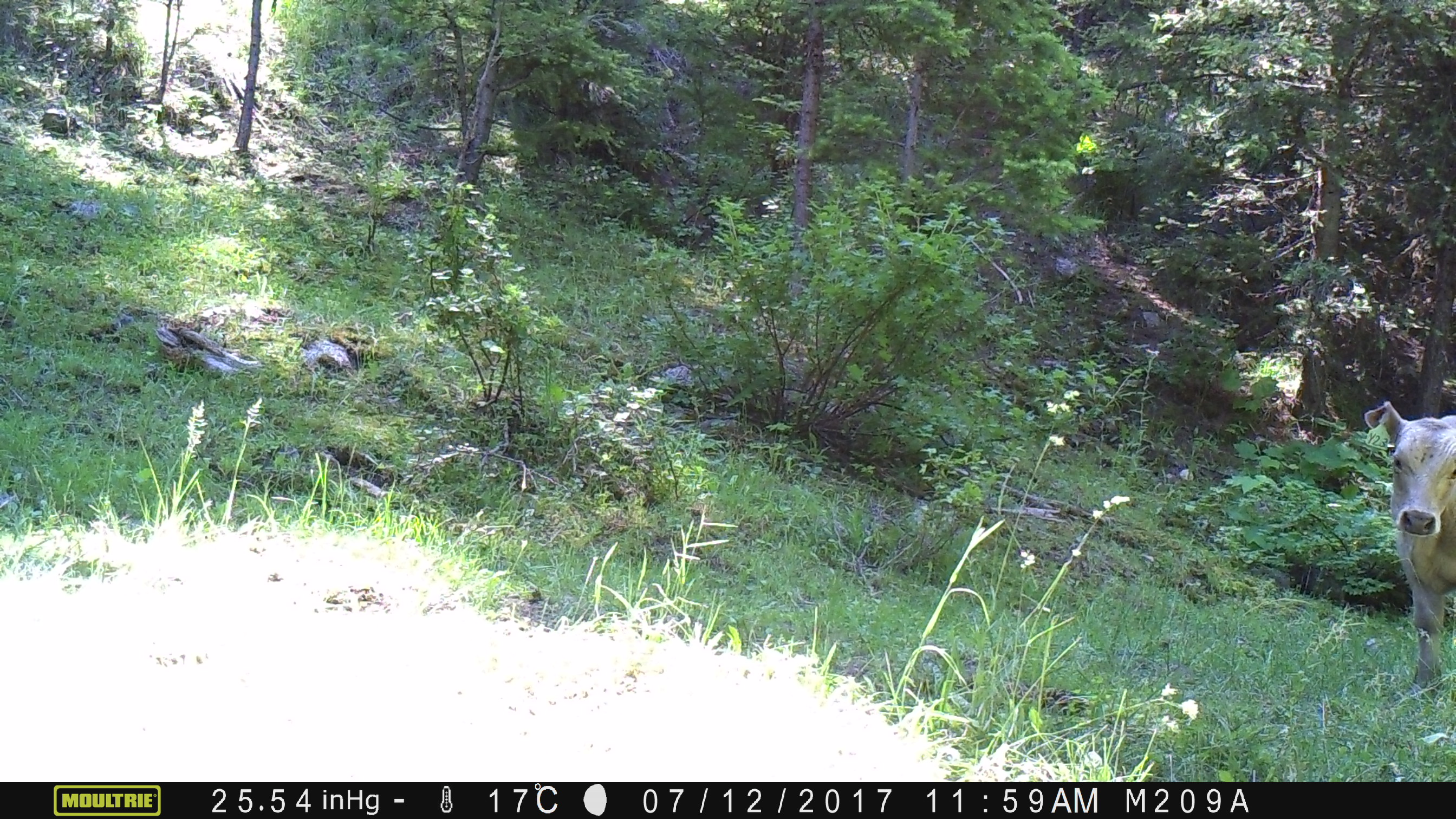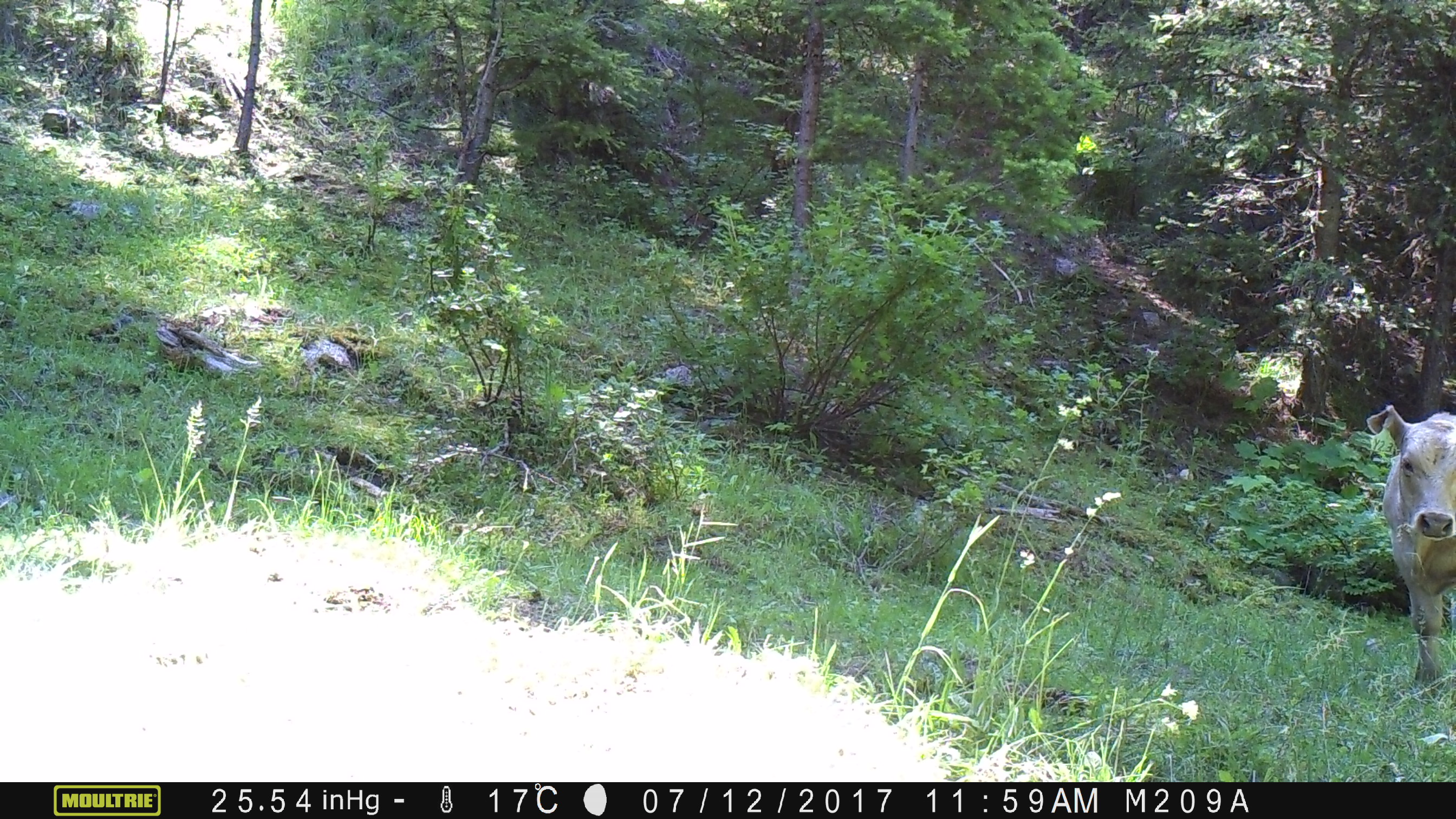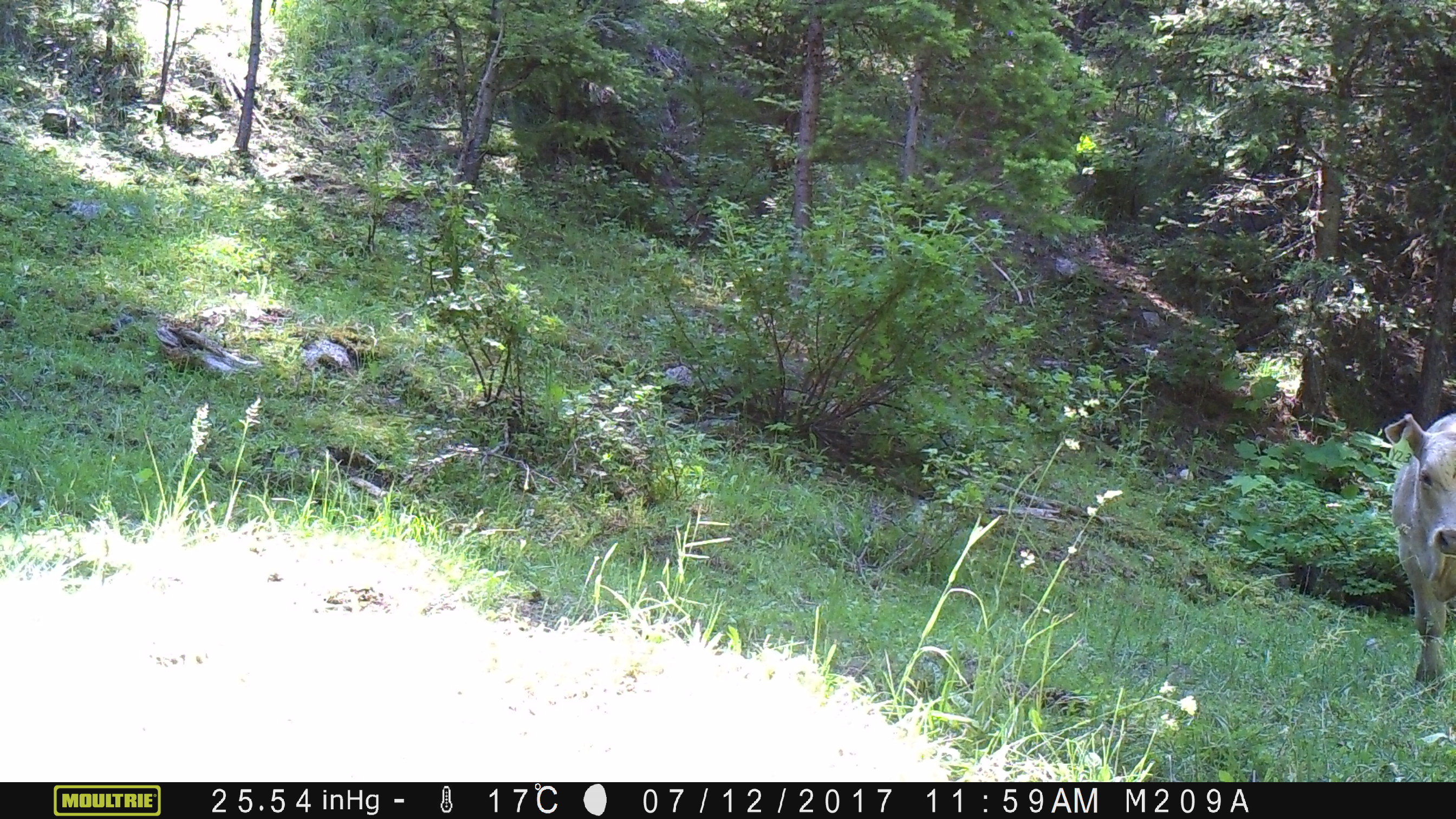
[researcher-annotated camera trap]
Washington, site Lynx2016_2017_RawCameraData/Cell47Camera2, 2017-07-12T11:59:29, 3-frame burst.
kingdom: Animalia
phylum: Chordata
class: Mammalia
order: Artiodactyla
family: Bovidae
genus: Bos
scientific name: Bos taurus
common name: domestic cattle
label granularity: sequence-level